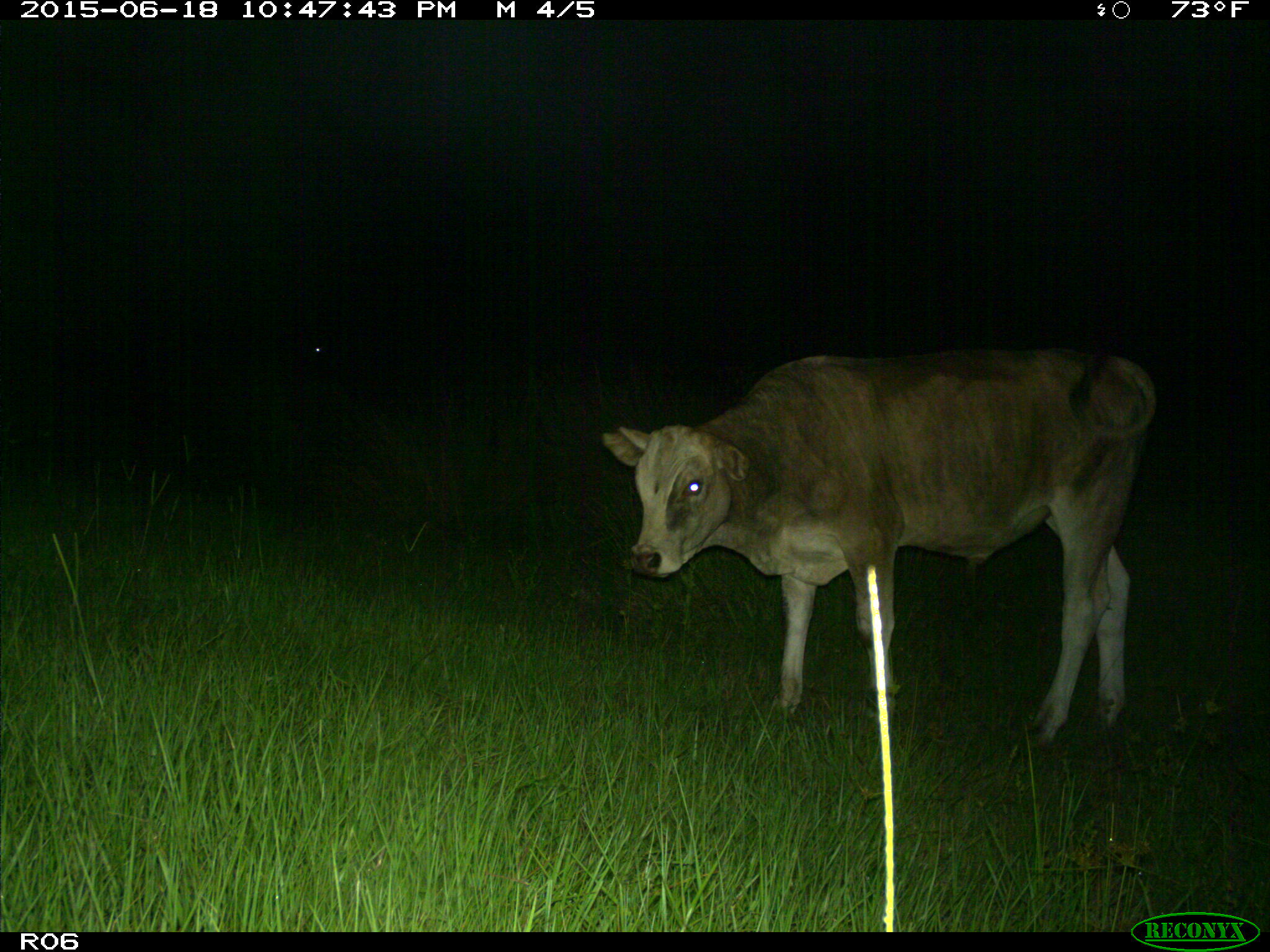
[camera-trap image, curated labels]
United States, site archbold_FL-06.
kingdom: Animalia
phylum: Chordata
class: Mammalia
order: Artiodactyla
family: Bovidae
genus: Bos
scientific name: Bos taurus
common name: domestic cow